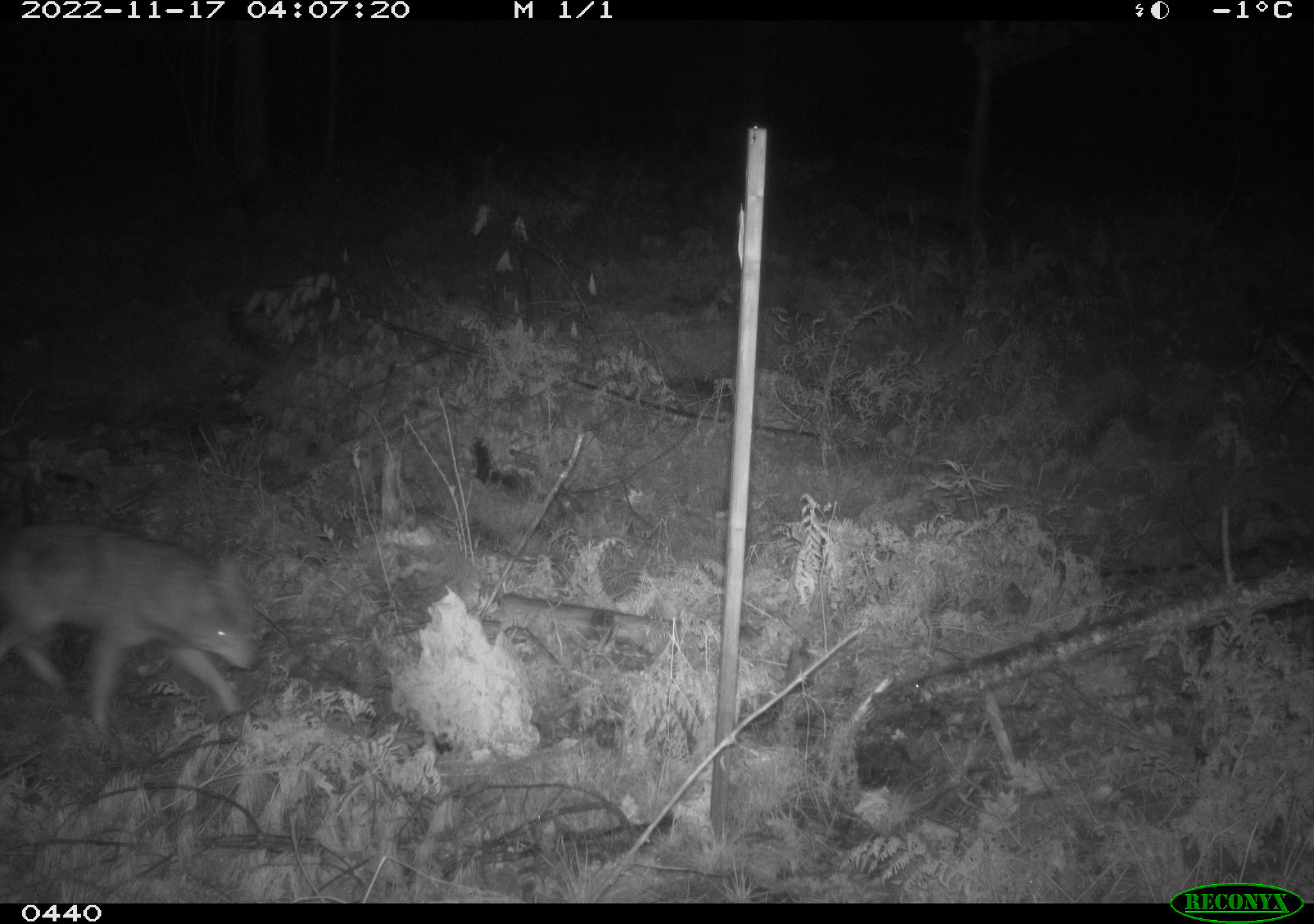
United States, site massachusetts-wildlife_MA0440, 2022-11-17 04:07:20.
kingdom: Animalia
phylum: Chordata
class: Mammalia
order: Carnivora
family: Canidae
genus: Canis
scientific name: Canis latrans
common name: coyote